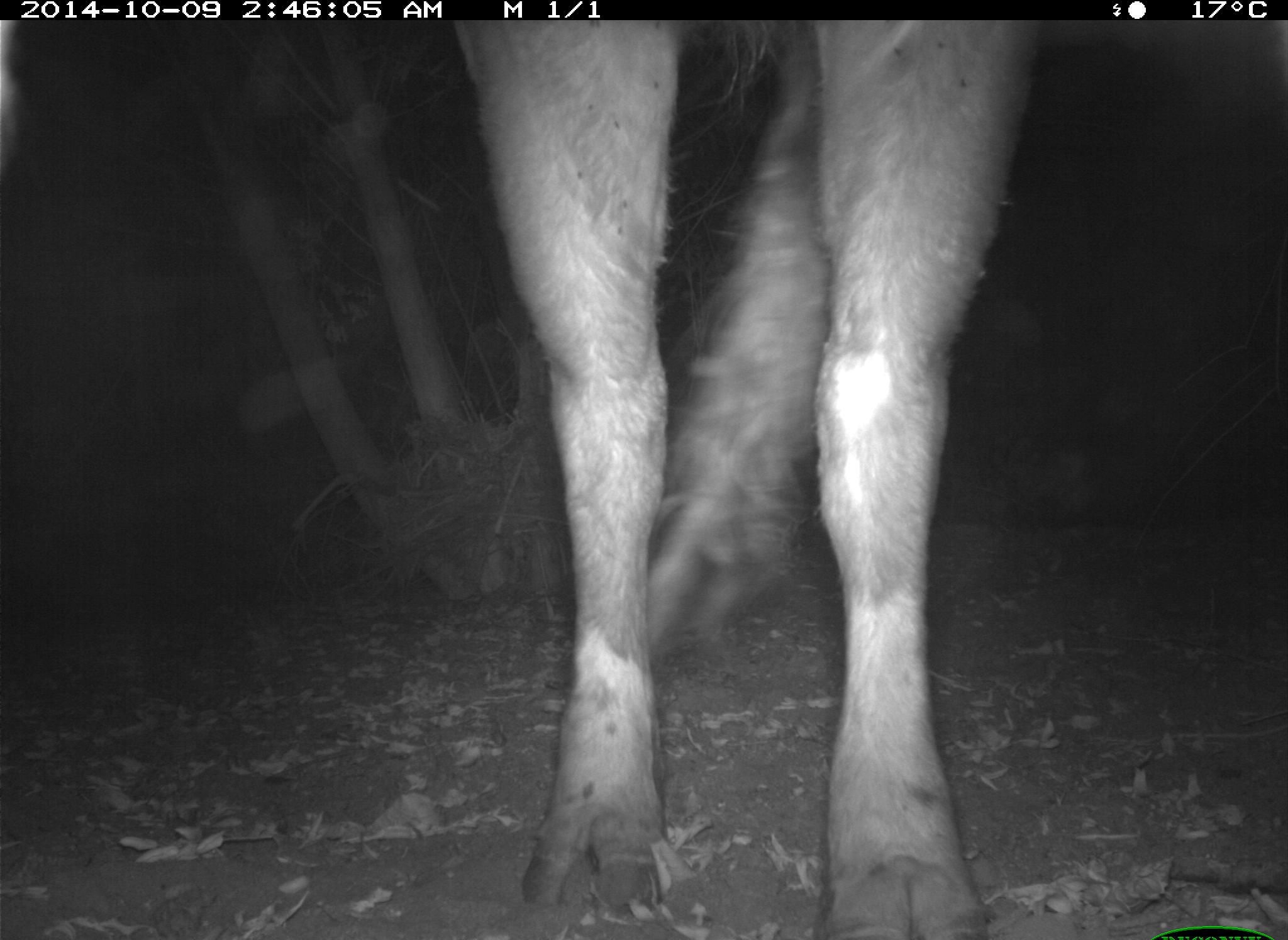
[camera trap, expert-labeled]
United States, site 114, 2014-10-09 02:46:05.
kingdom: Animalia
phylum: Chordata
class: Mammalia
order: Artiodactyla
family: Bovidae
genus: Bos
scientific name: Bos taurus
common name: cow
Cow (Bos taurus).